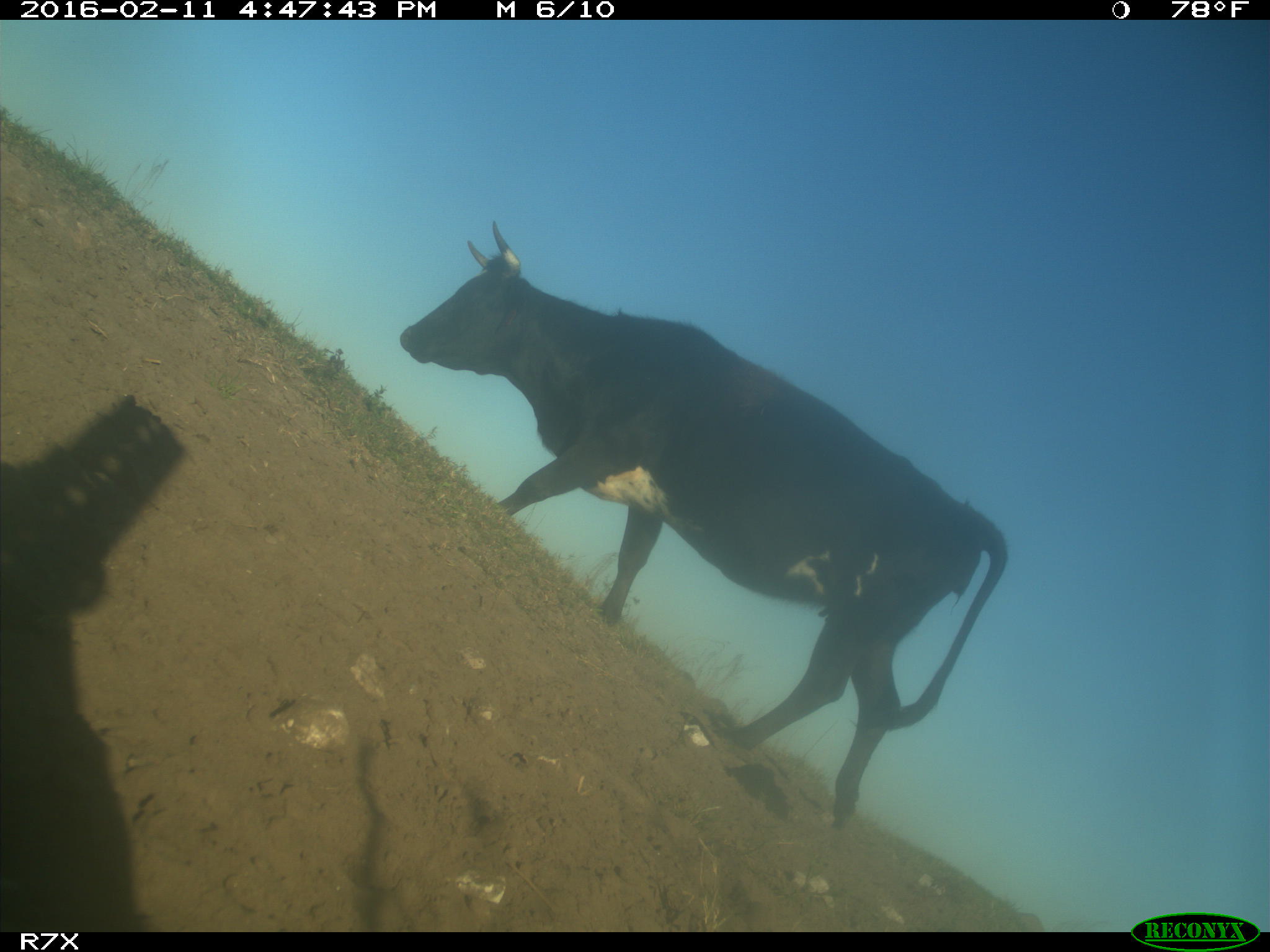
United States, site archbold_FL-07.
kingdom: Animalia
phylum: Chordata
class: Mammalia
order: Artiodactyla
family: Bovidae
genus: Bos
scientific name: Bos taurus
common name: domestic cow